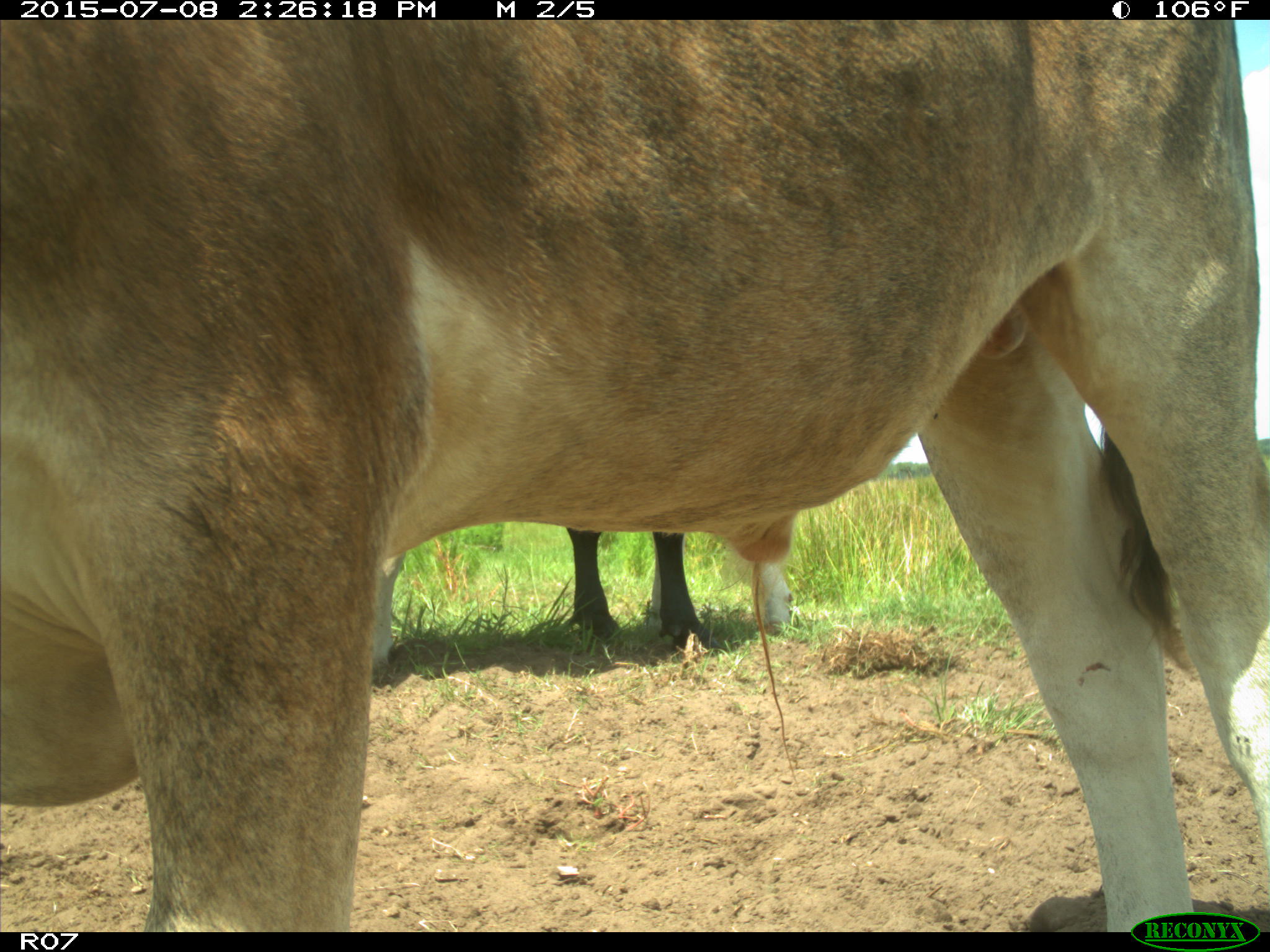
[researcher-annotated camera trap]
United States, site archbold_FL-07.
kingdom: Animalia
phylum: Chordata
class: Mammalia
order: Artiodactyla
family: Bovidae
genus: Bos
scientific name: Bos taurus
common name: domestic cow